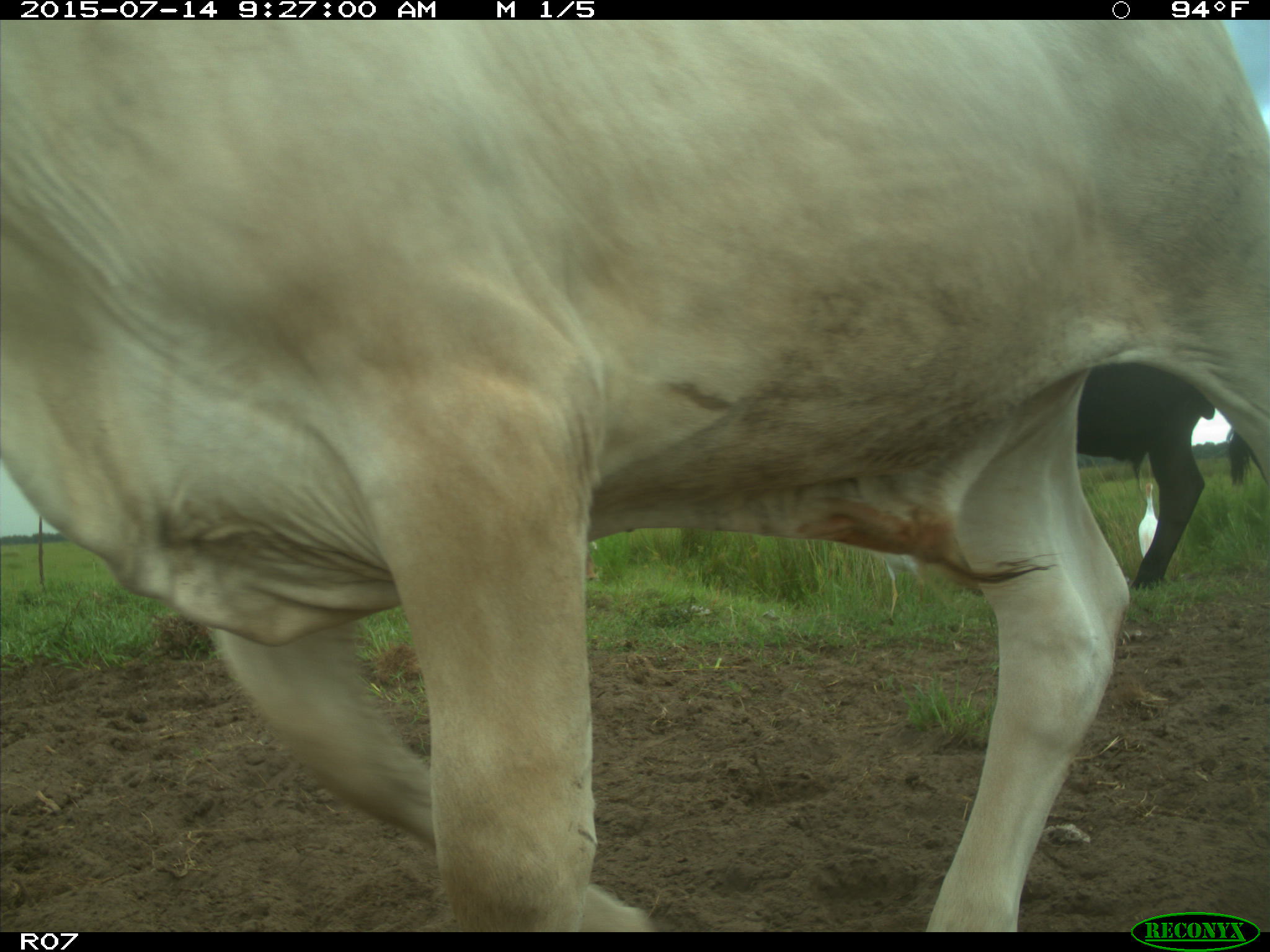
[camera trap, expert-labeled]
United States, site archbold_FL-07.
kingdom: Animalia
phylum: Chordata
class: Mammalia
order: Artiodactyla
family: Bovidae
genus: Bos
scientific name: Bos taurus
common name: domestic cow